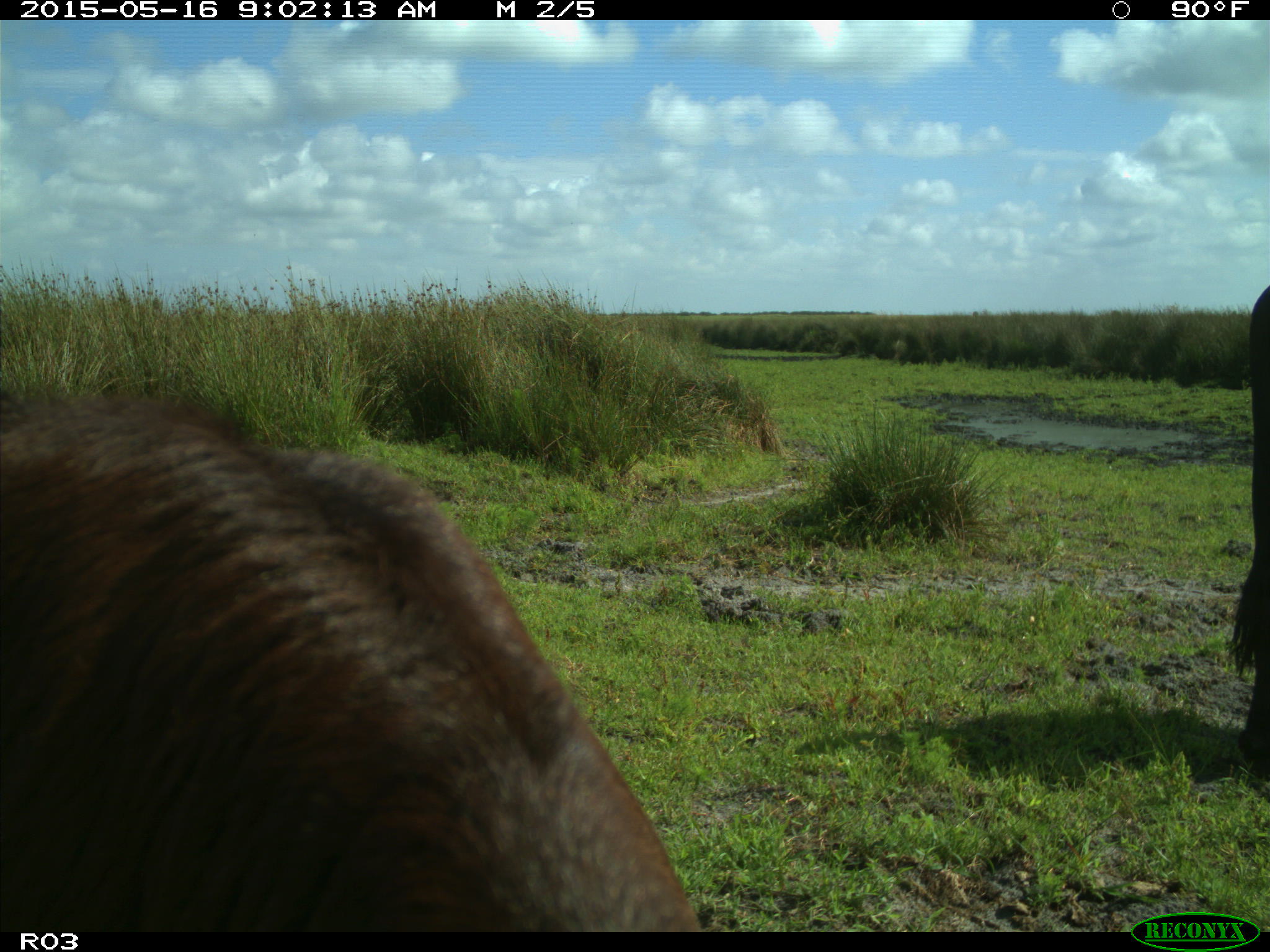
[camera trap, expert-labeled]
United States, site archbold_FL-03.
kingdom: Animalia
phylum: Chordata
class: Mammalia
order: Artiodactyla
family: Bovidae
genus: Bos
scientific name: Bos taurus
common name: domestic cow